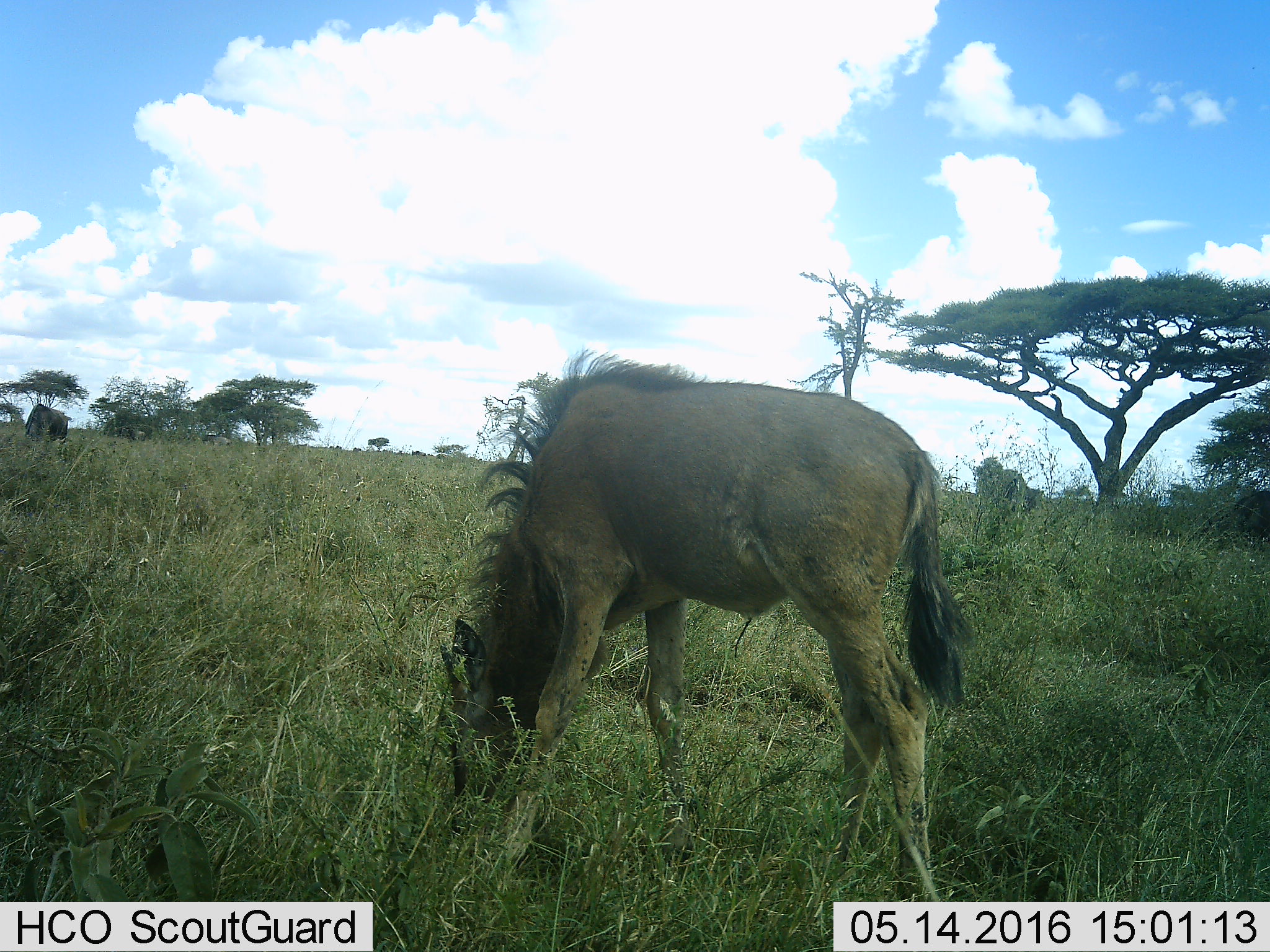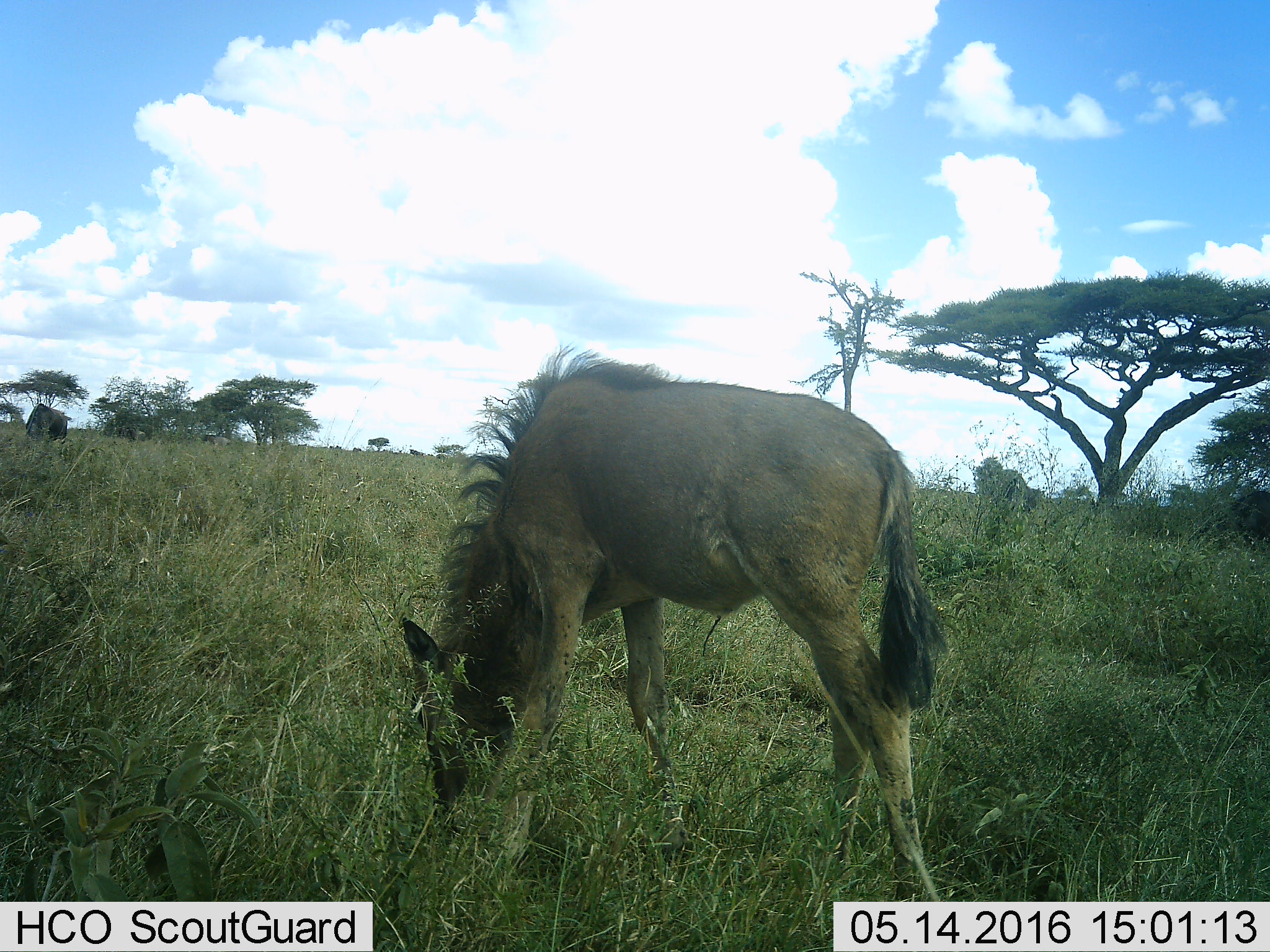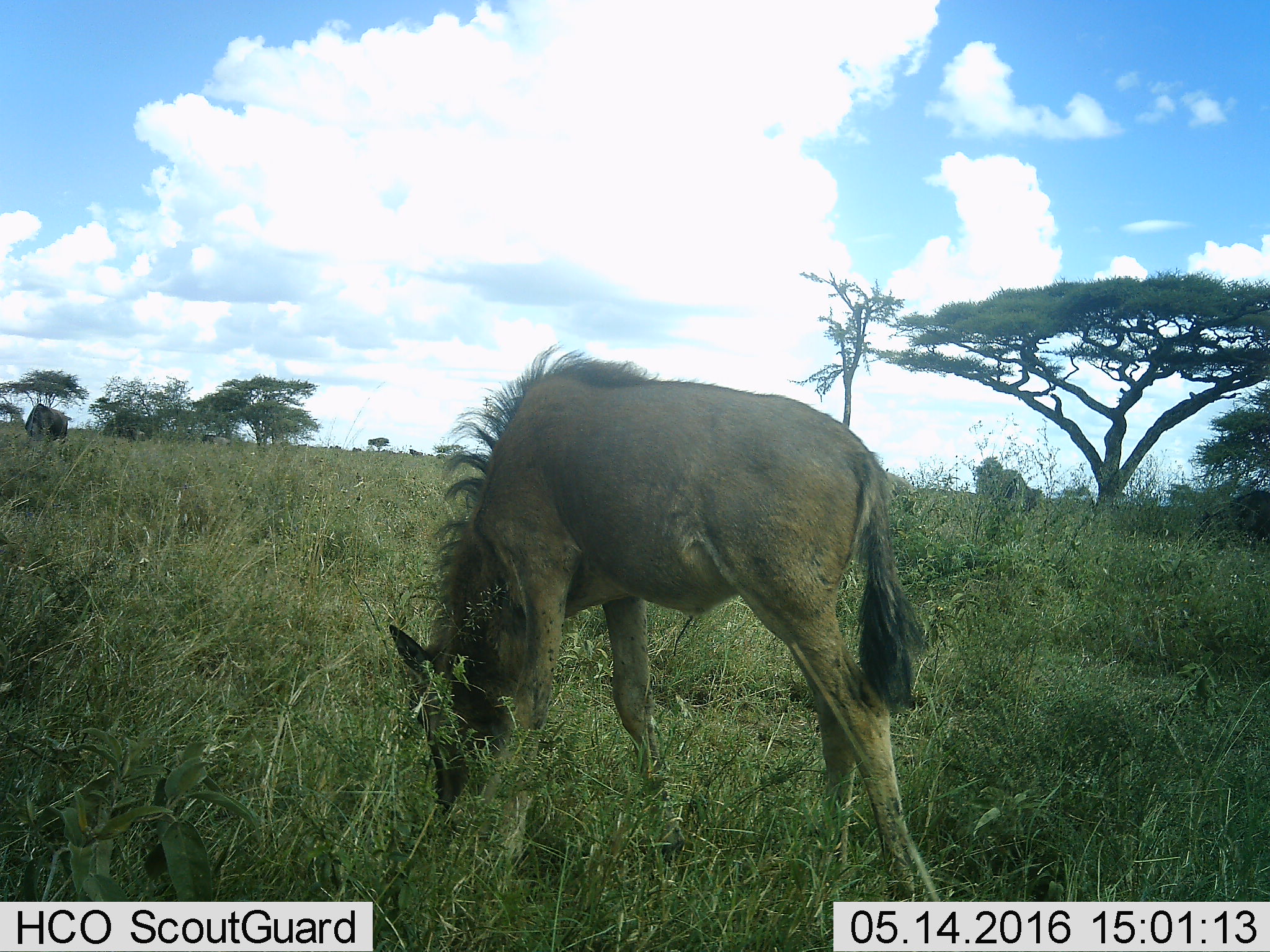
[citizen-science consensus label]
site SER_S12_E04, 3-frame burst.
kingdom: Animalia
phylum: Chordata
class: Mammalia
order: Artiodactyla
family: Bovidae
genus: Connochaetes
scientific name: Connochaetes taurinus taurinus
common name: blue wildebeest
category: wildebeestblue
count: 1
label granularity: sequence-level